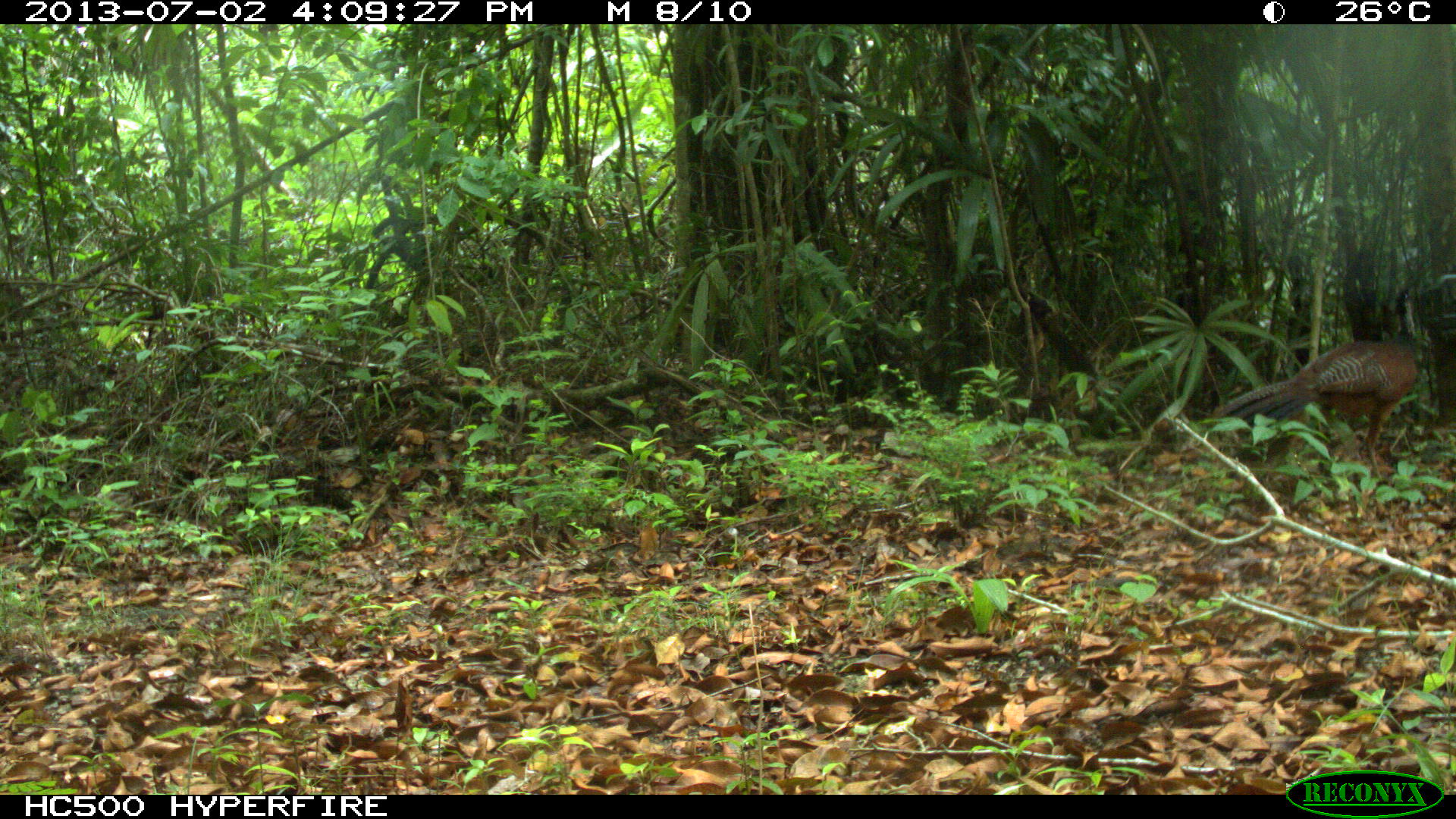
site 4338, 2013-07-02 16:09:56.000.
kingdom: Animalia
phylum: Chordata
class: Aves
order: Galliformes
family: Cracidae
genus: Crax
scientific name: Crax rubra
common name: great curassow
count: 1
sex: female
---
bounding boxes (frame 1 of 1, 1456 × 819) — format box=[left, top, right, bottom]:
crax rubra: box=[1209, 280, 1418, 478]